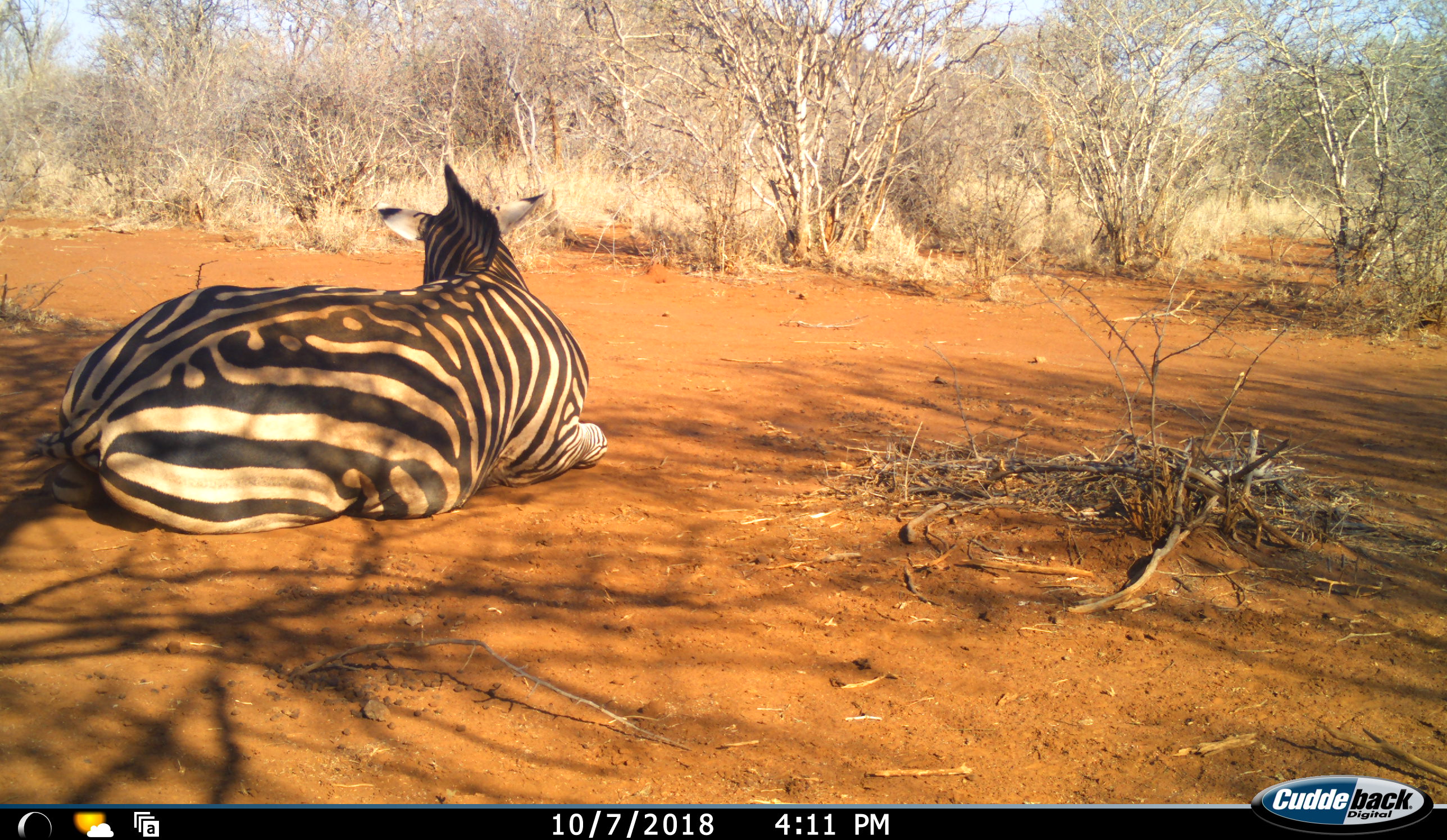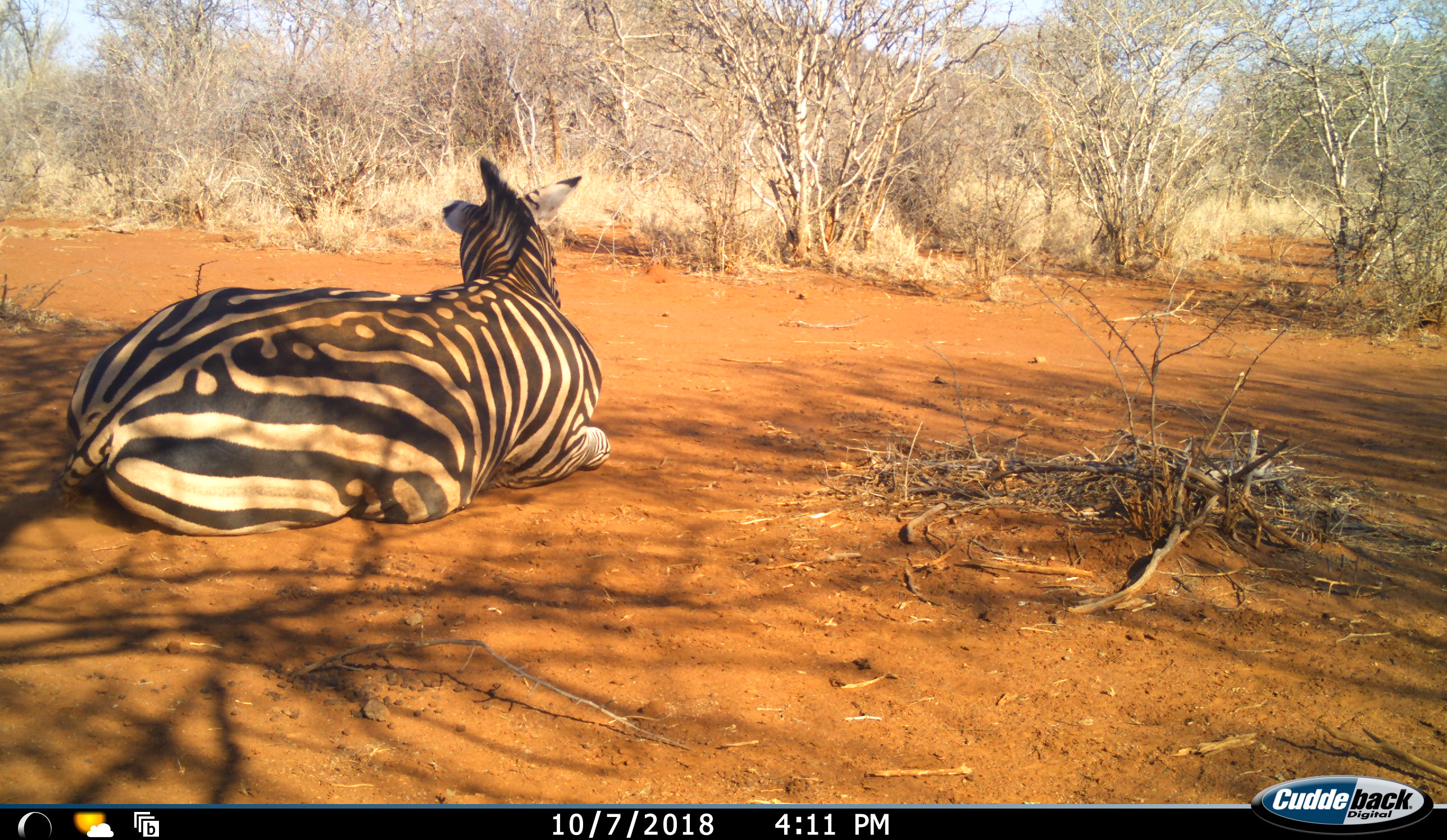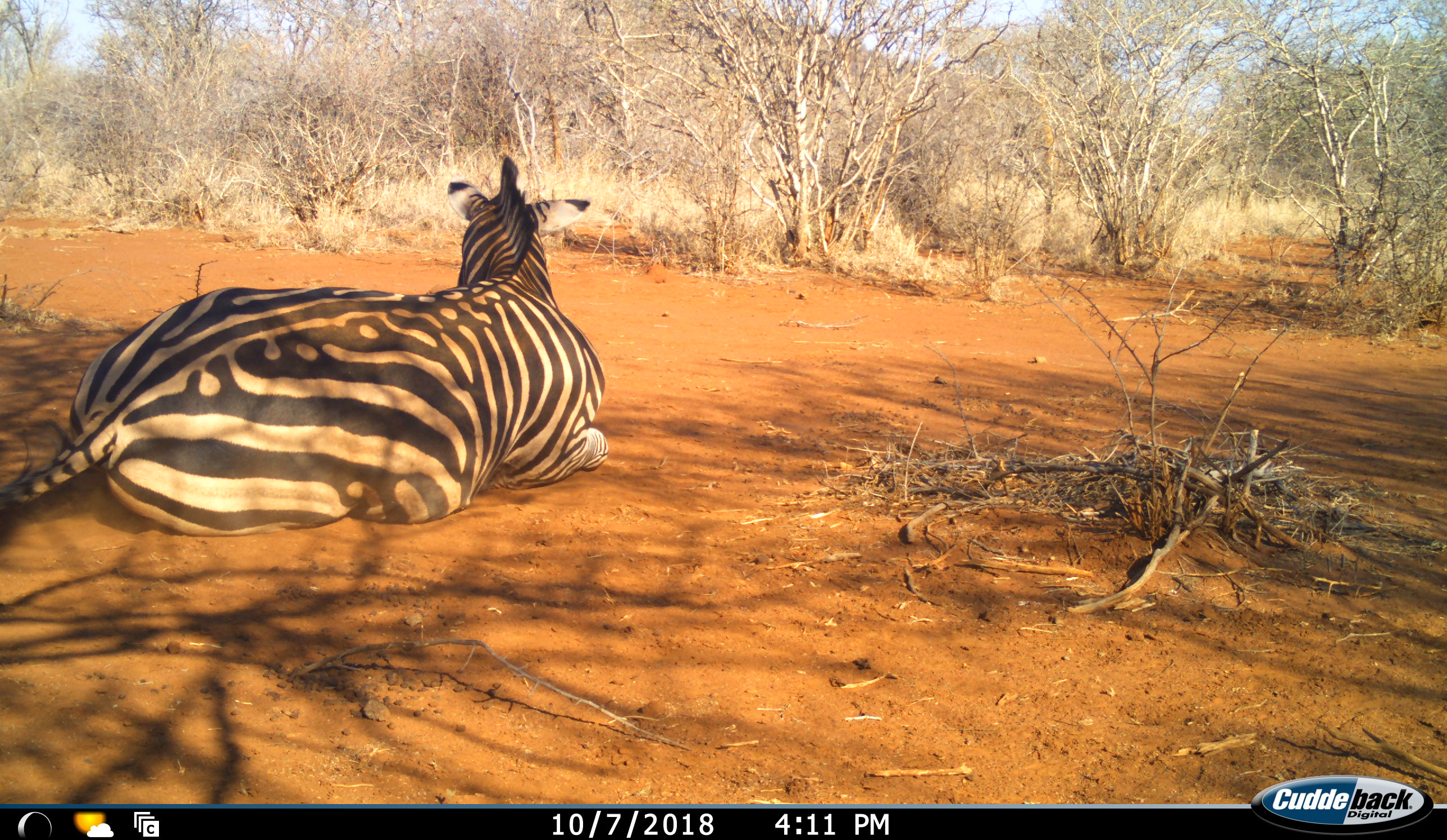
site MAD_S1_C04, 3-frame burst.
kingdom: Animalia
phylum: Chordata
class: Mammalia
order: Perissodactyla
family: Equidae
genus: Equus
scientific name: Equus quagga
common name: plains zebra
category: zebraplains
Zebraplains (plains zebra) (Equus quagga), count 1. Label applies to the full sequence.